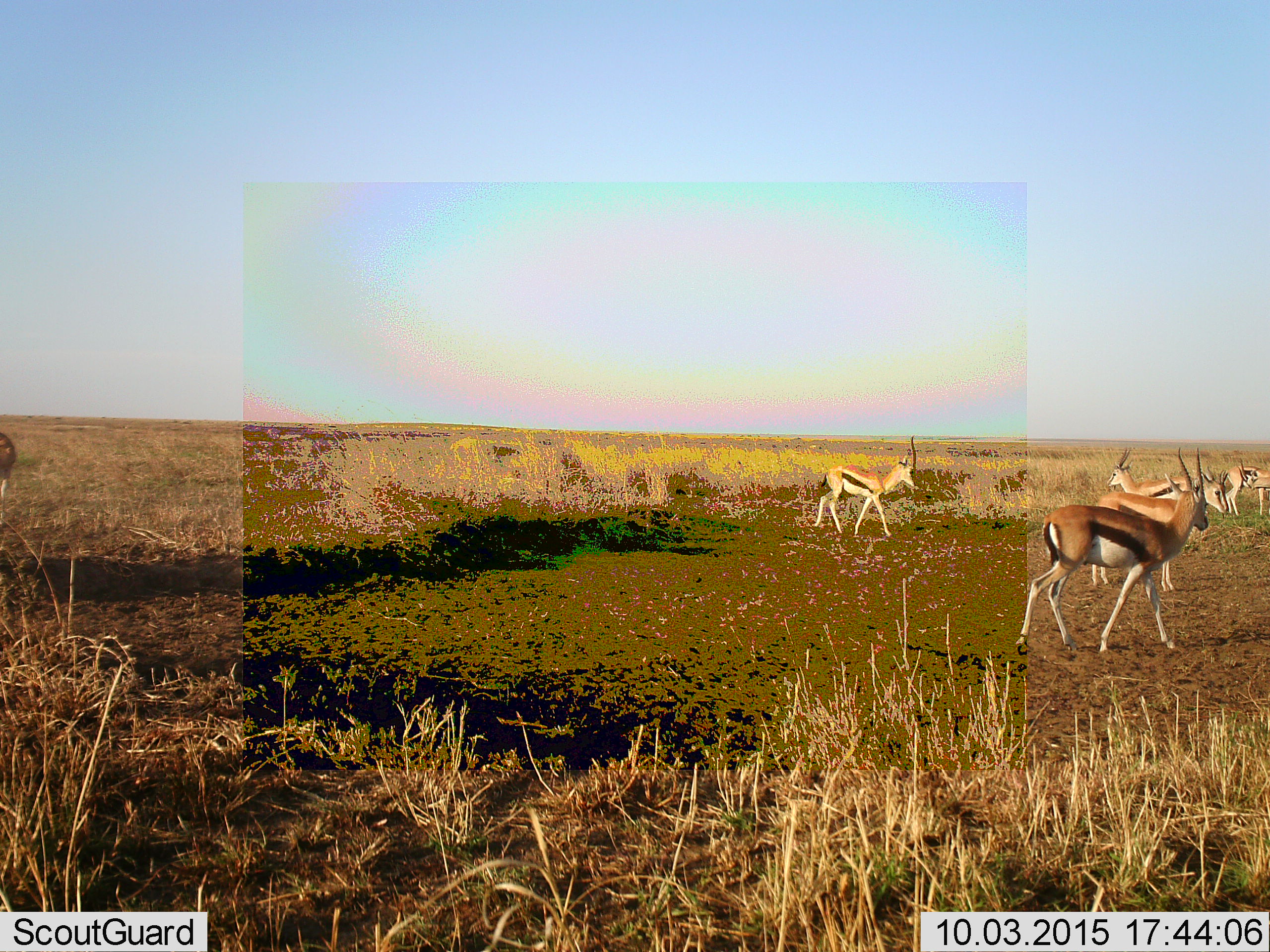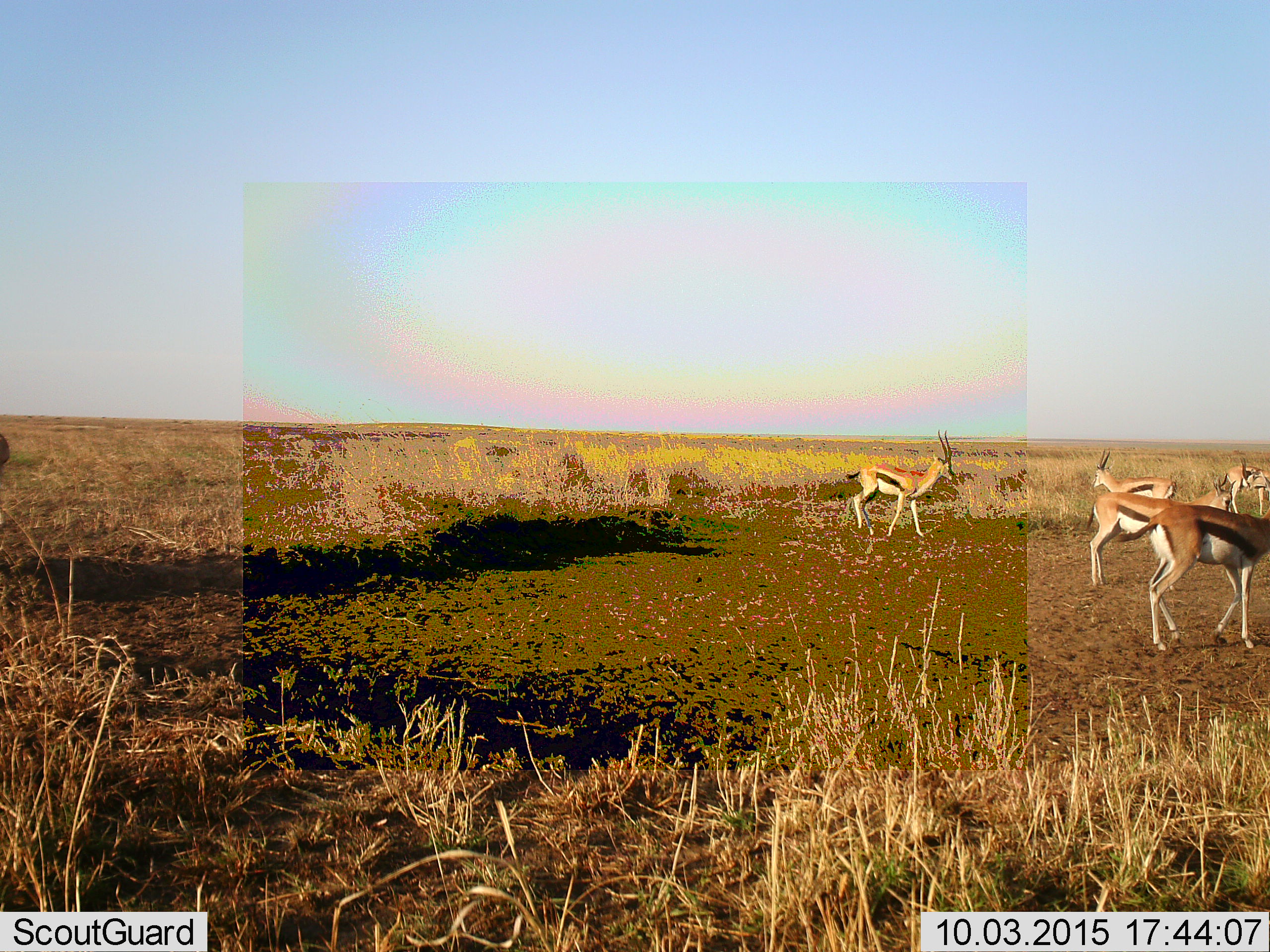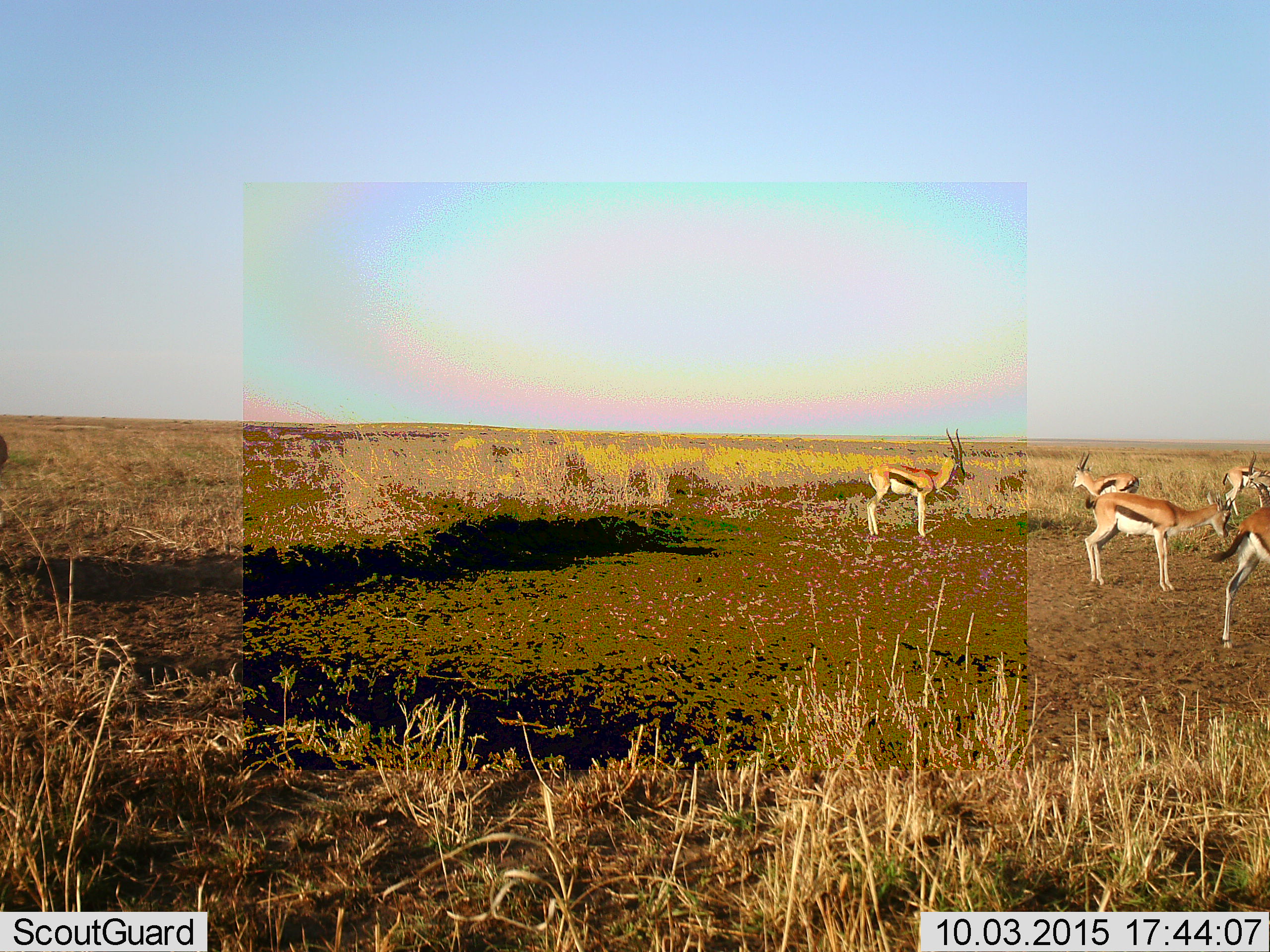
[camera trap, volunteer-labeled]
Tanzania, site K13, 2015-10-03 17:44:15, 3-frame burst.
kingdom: Animalia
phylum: Chordata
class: Mammalia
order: Artiodactyla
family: Bovidae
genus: Eudorcas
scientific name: Eudorcas thomsonii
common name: thomson's gazelle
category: gazellethomsons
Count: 6.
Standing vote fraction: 67%.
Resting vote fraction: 0%.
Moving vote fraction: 89%.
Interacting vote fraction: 0%.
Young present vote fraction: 0%.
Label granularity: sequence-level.